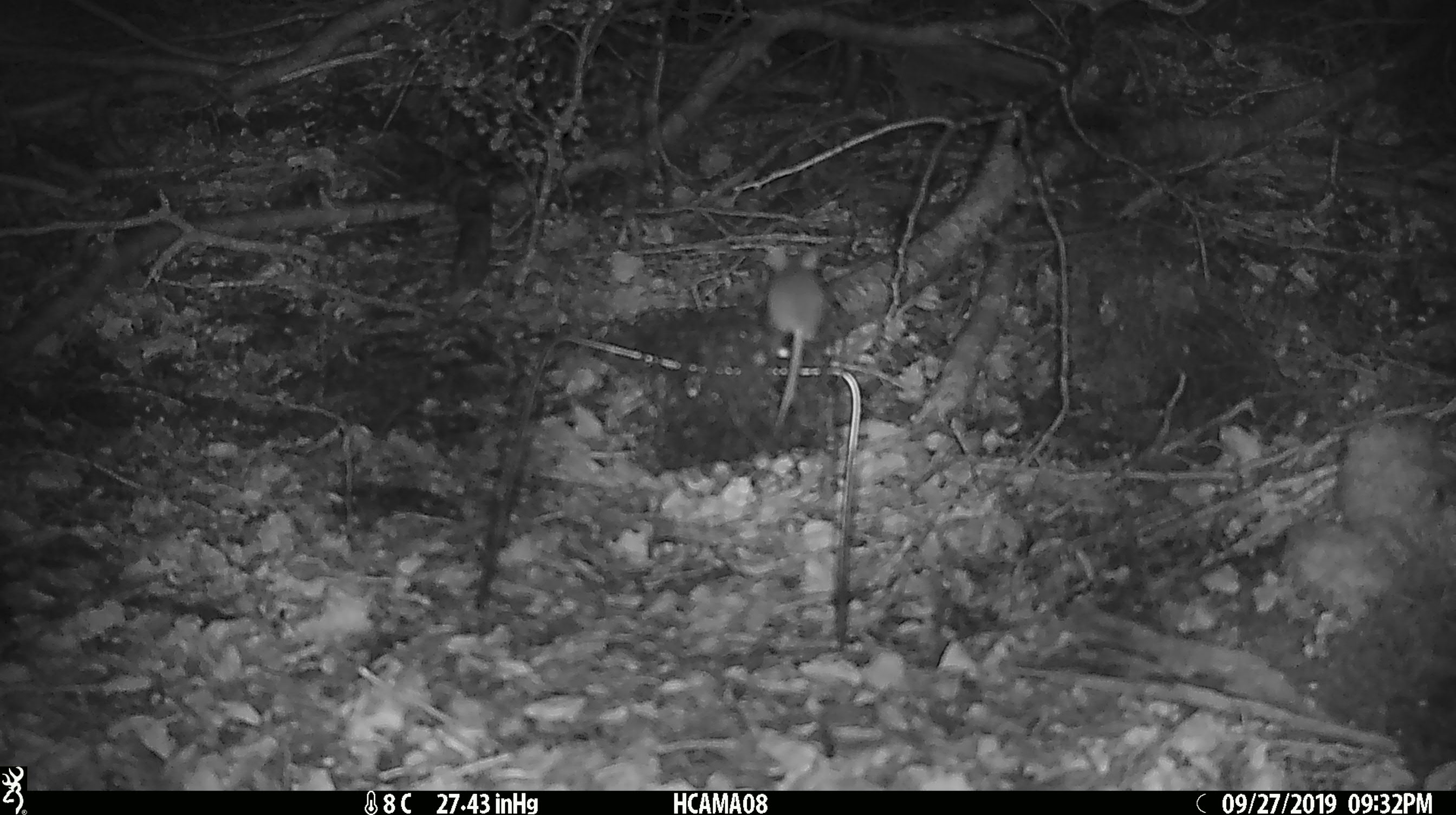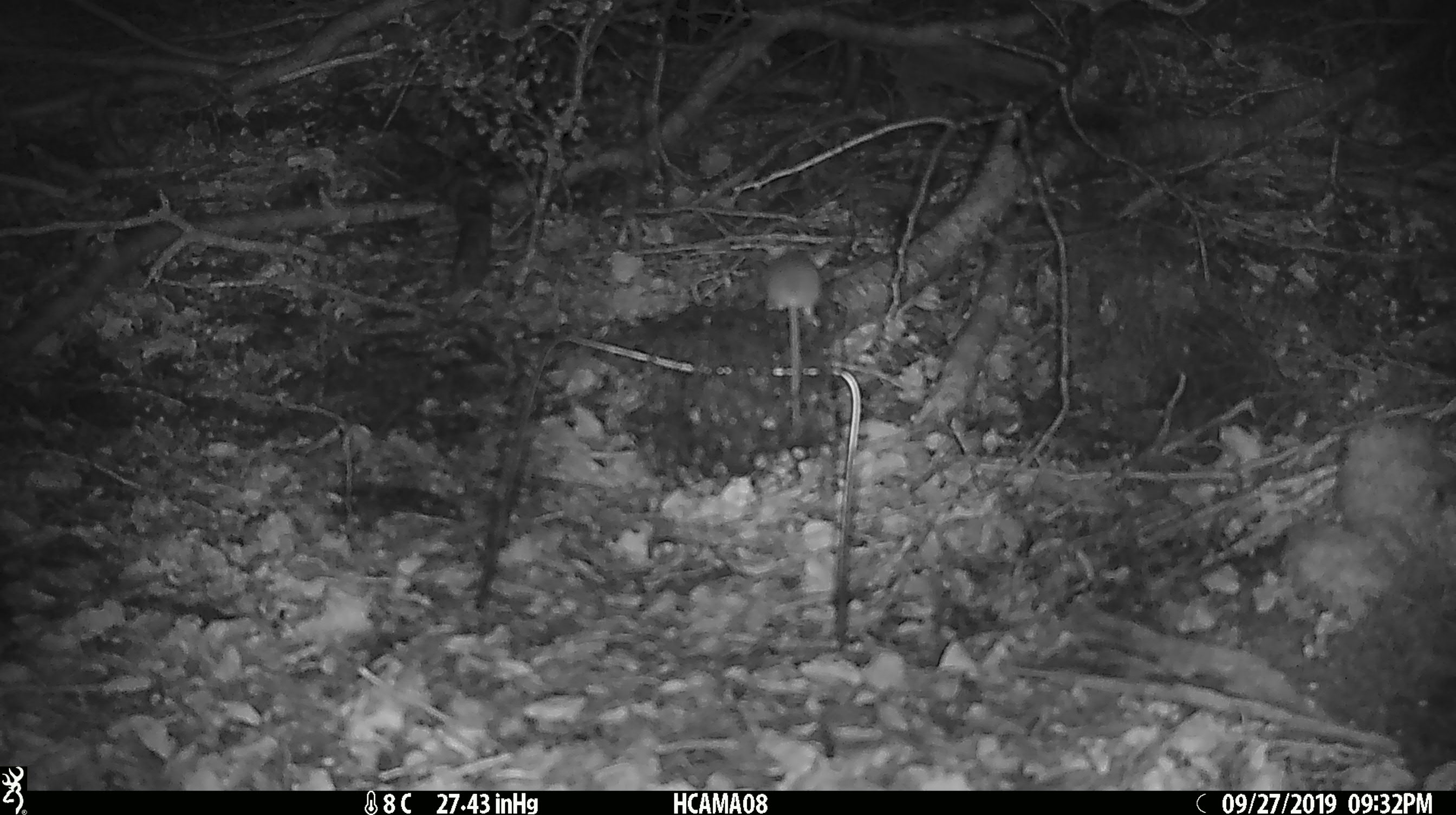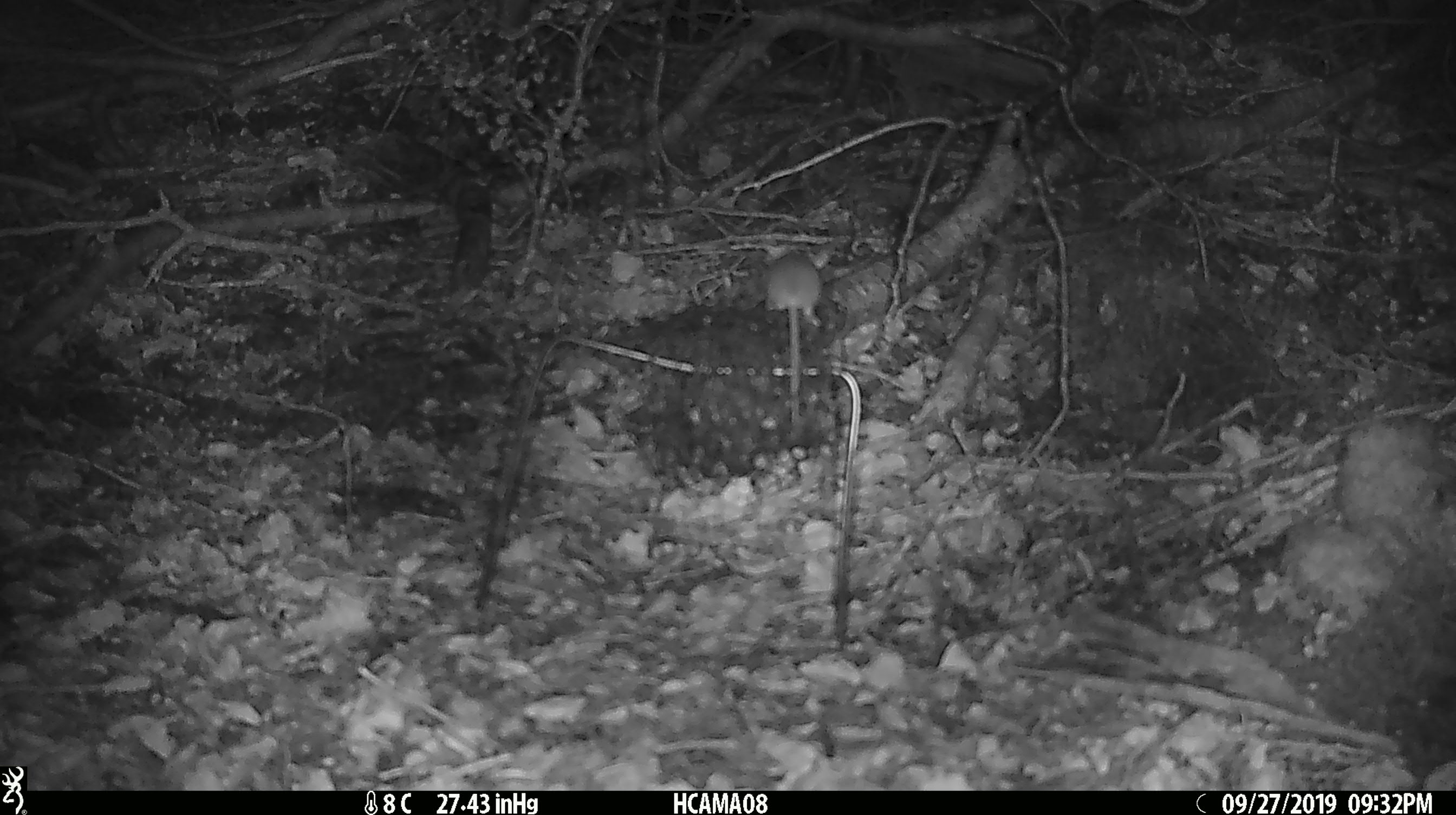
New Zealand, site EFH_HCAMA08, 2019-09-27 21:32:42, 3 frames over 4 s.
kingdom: Animalia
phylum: Chordata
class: Mammalia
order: Rodentia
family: Muridae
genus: Mus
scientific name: Mus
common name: mouse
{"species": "mouse (Mus)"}